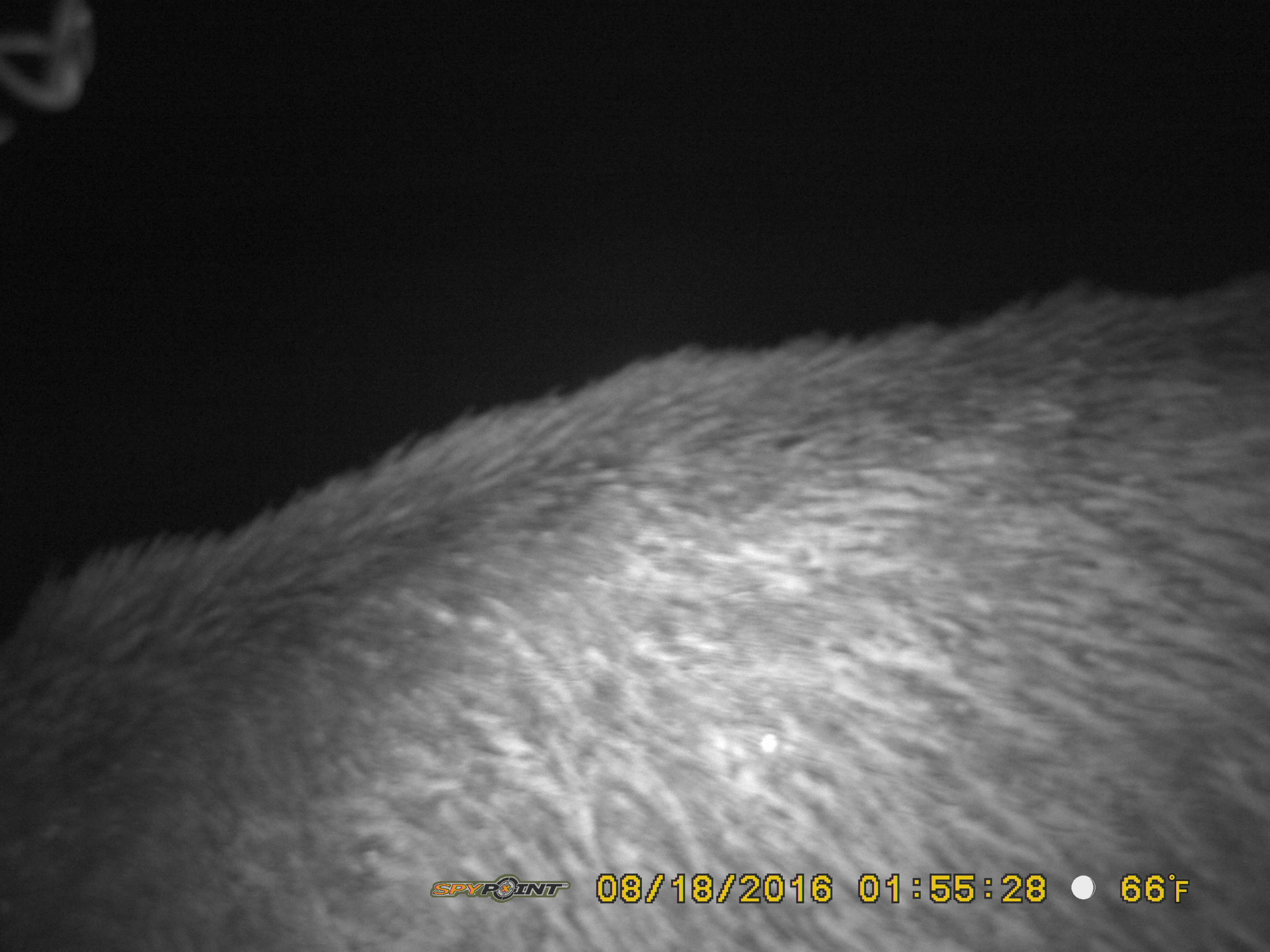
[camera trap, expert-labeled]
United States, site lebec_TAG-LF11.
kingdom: Animalia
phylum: Chordata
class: Mammalia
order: Artiodactyla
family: Suidae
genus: Sus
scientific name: Sus scrofa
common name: wild boar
Sus scrofa (wild boar).